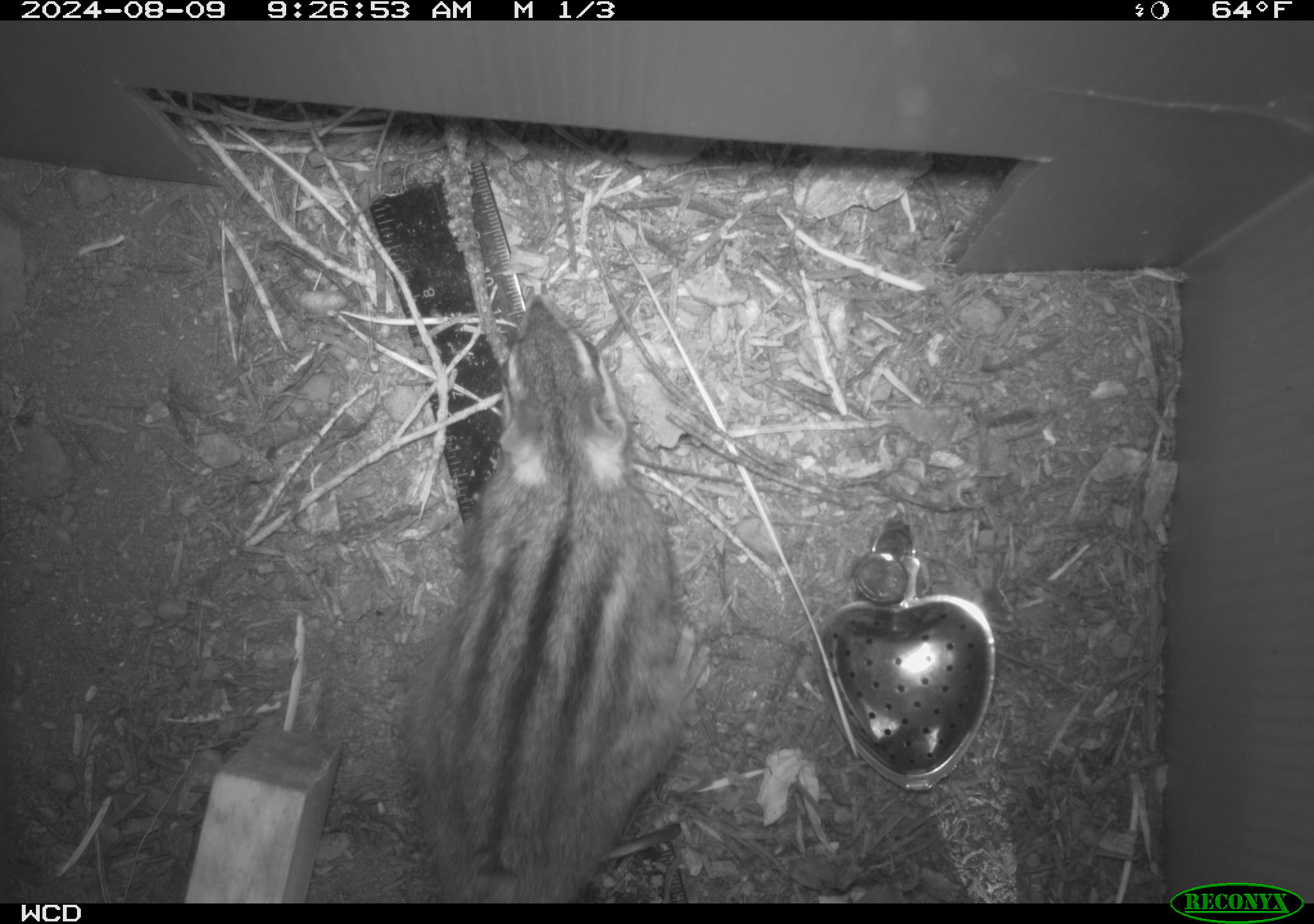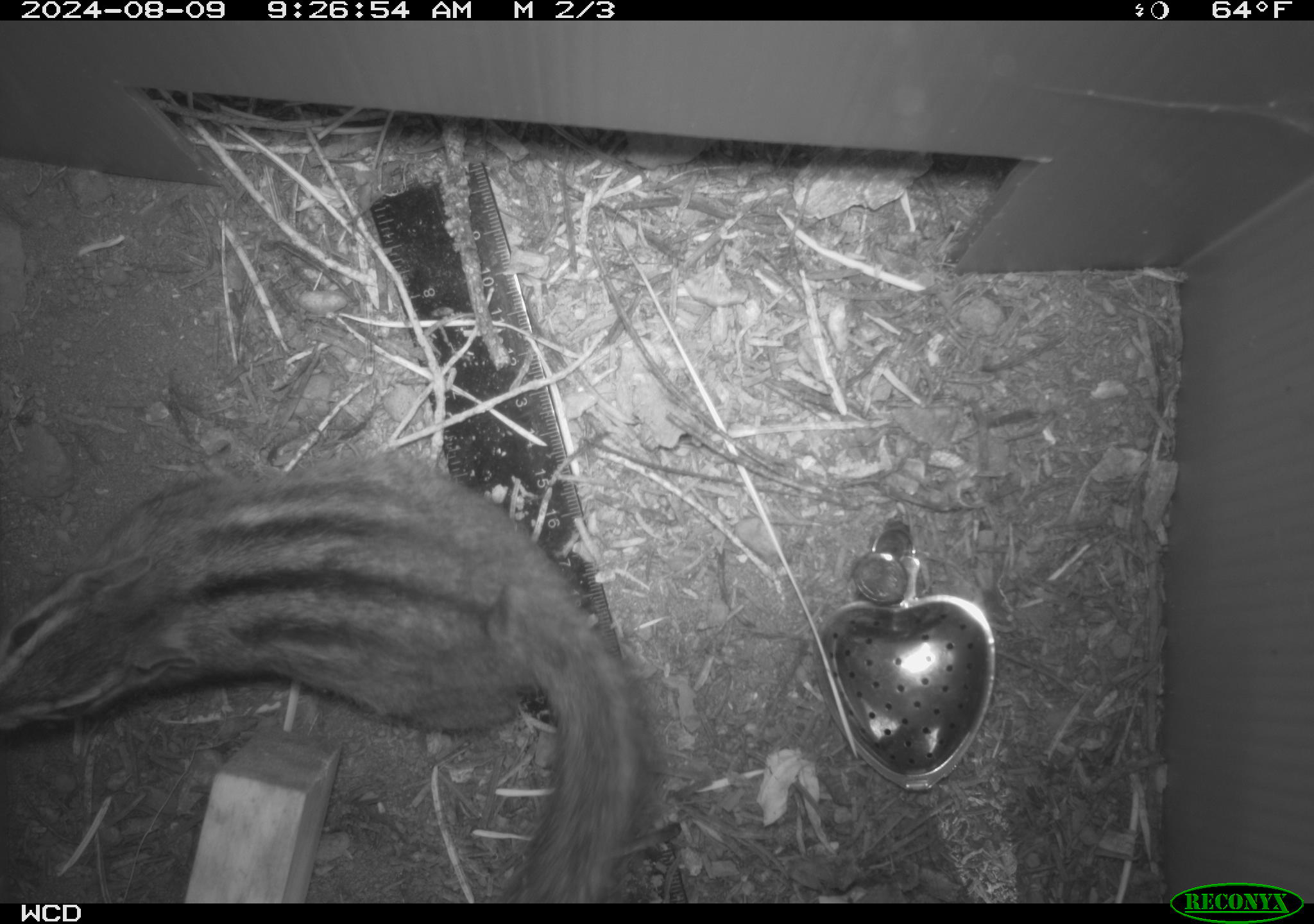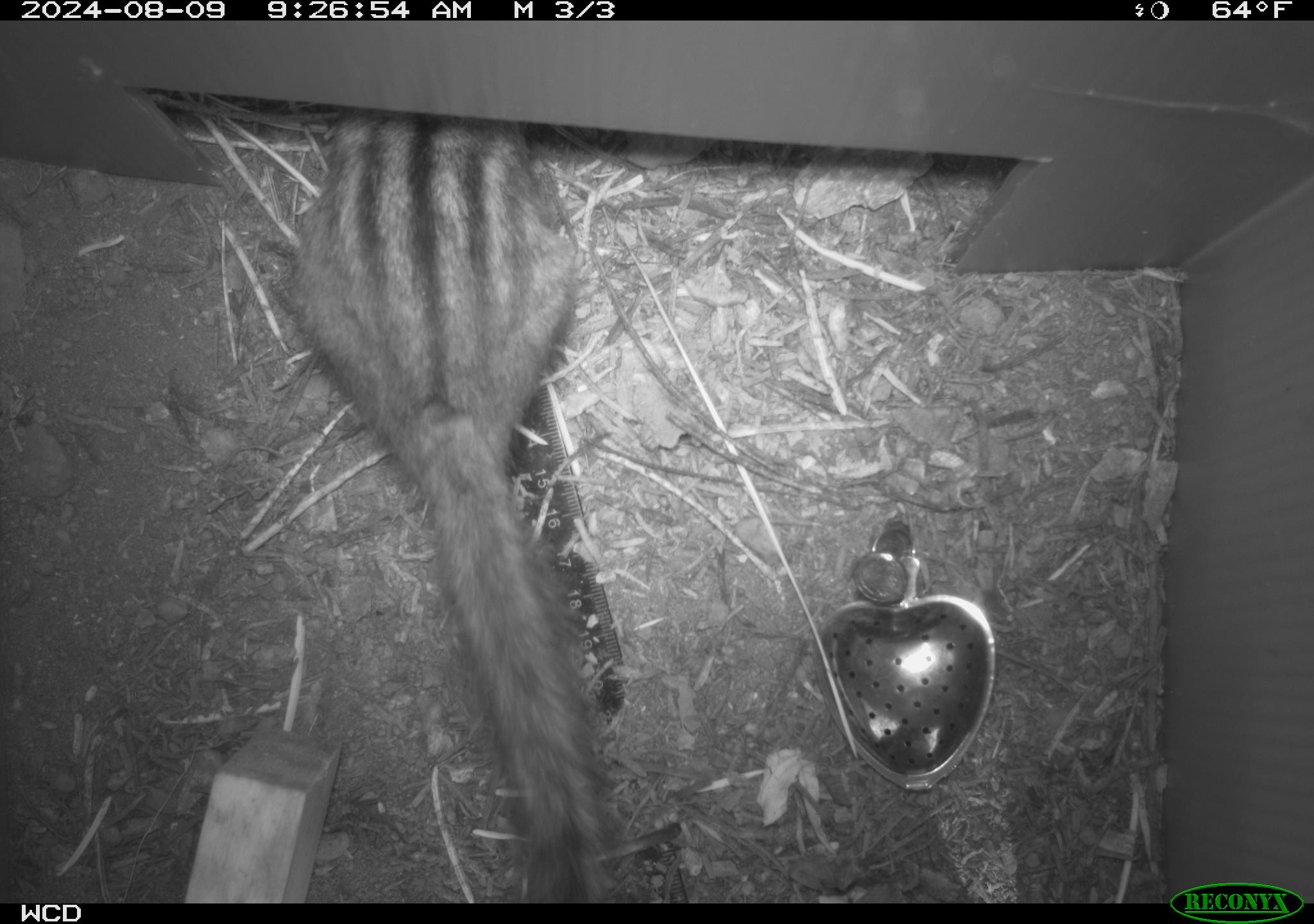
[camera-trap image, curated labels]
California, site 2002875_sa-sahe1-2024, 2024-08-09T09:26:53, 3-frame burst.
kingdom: Animalia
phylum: Chordata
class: Mammalia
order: Rodentia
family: Sciuridae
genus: Neotamias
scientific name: Neotamias quadrimaculatus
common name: long-eared chipmunk